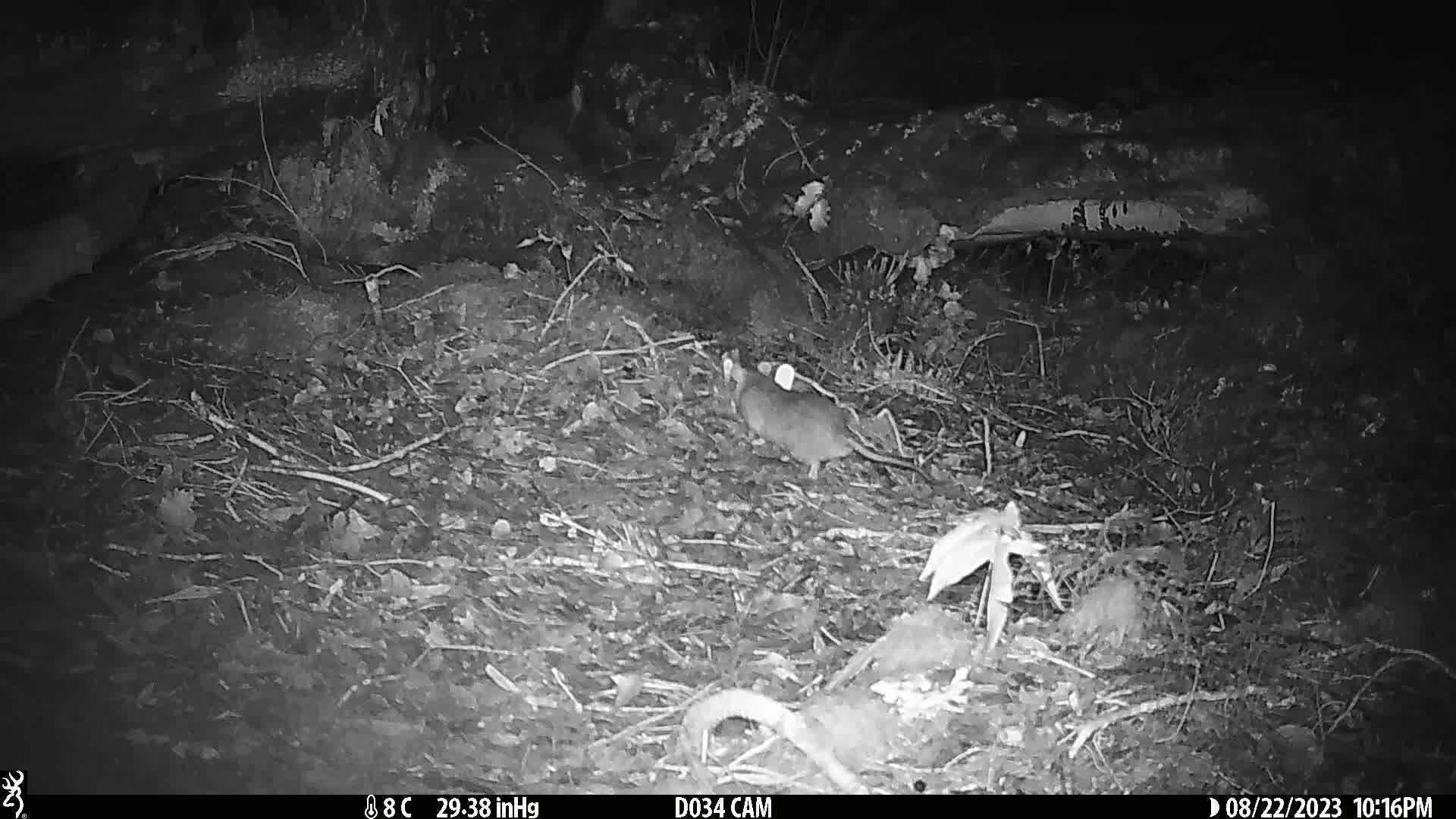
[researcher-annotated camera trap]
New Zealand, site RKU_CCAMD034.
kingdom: Animalia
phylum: Chordata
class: Mammalia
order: Rodentia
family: Muridae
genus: Rattus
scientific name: Rattus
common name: rat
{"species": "rat (Rattus)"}